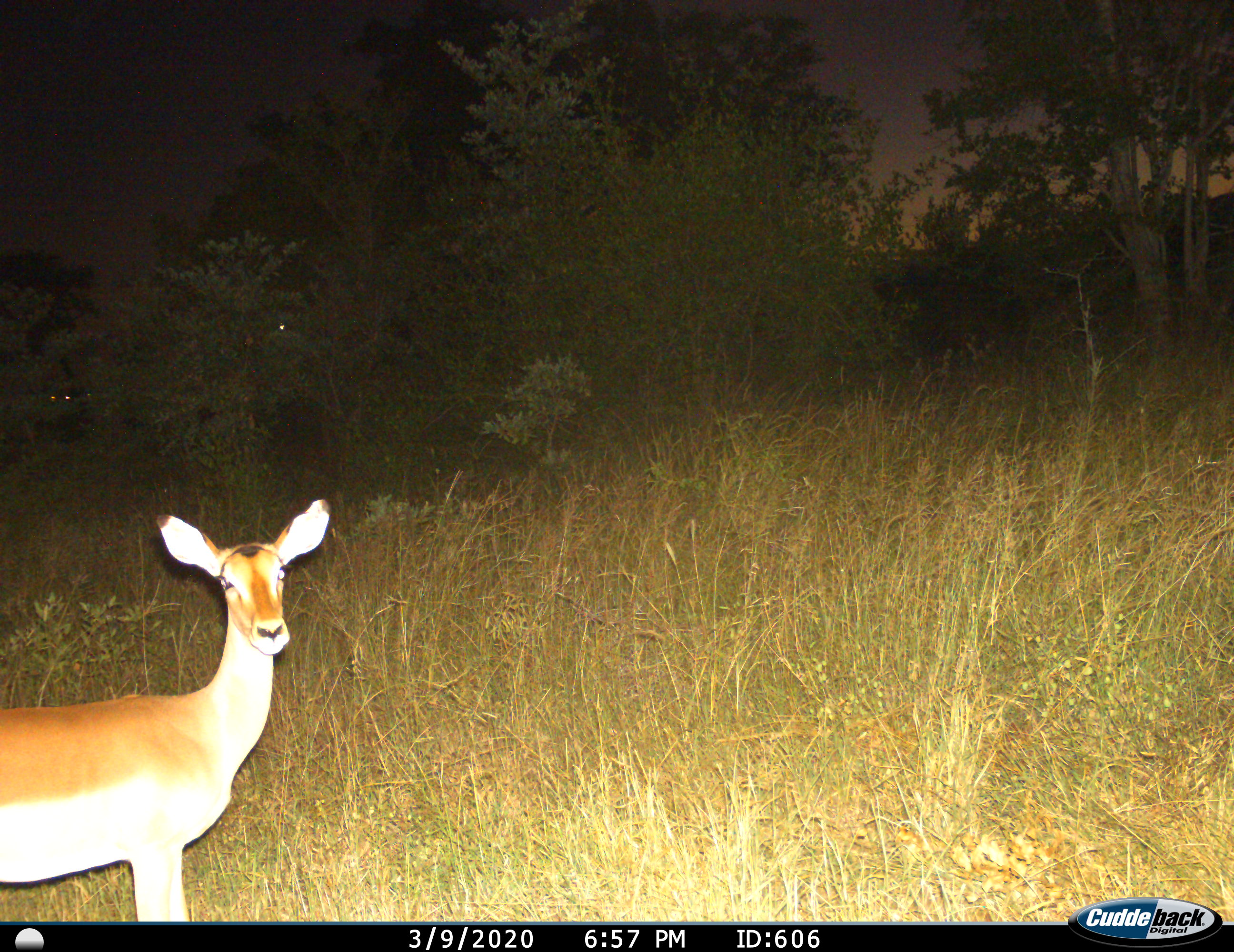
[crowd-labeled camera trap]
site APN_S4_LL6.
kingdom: Animalia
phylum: Chordata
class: Mammalia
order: Artiodactyla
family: Bovidae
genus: Aepyceros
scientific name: Aepyceros melampus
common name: impala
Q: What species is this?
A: Impala (Aepyceros melampus).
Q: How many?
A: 1.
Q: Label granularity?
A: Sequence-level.